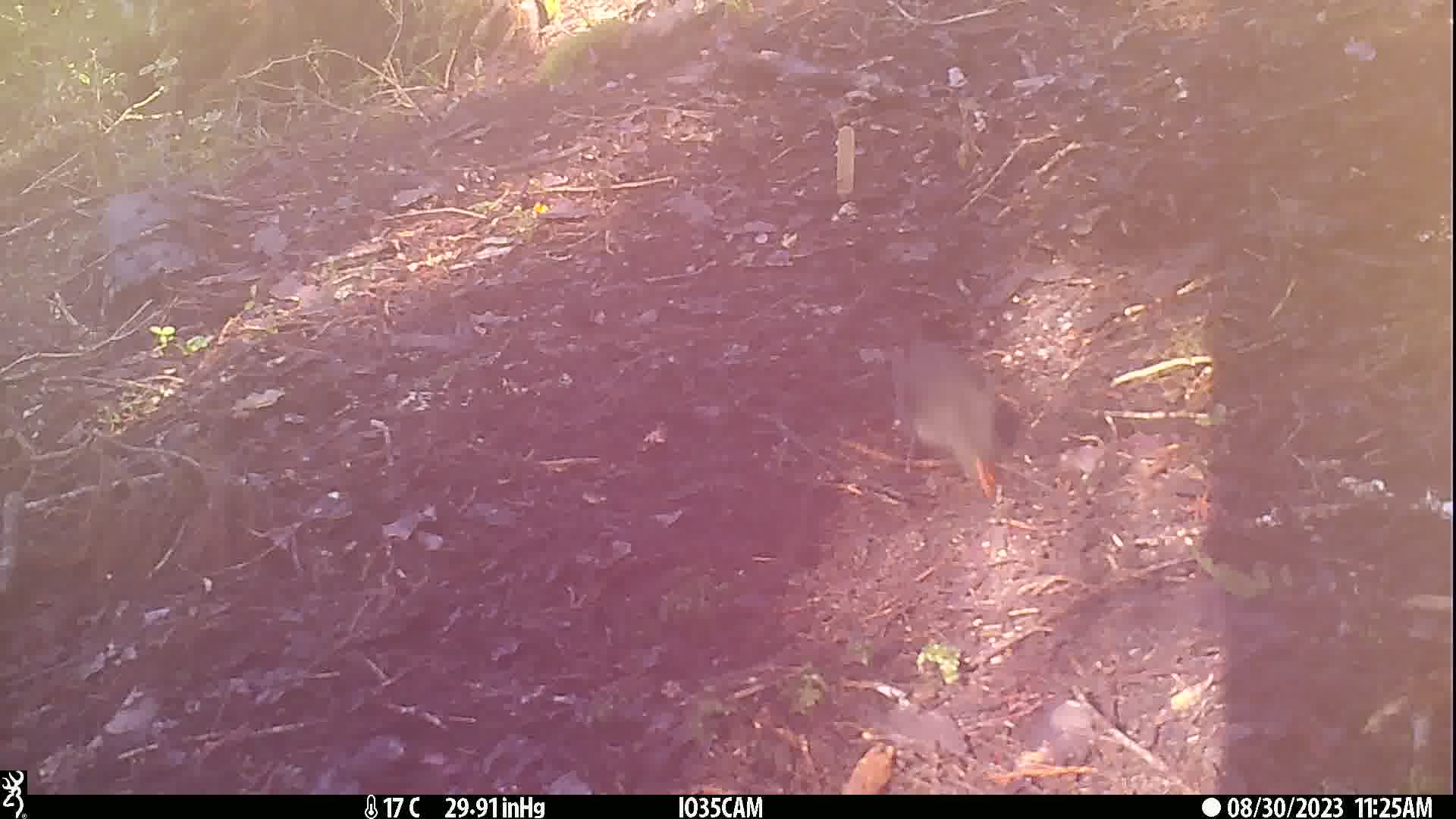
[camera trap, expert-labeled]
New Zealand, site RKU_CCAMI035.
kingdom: Animalia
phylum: Chordata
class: Aves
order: Passeriformes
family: Turdidae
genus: Turdus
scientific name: Turdus merula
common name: eurasian blackbird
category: blackbird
Blackbird (eurasian blackbird) (Turdus merula).